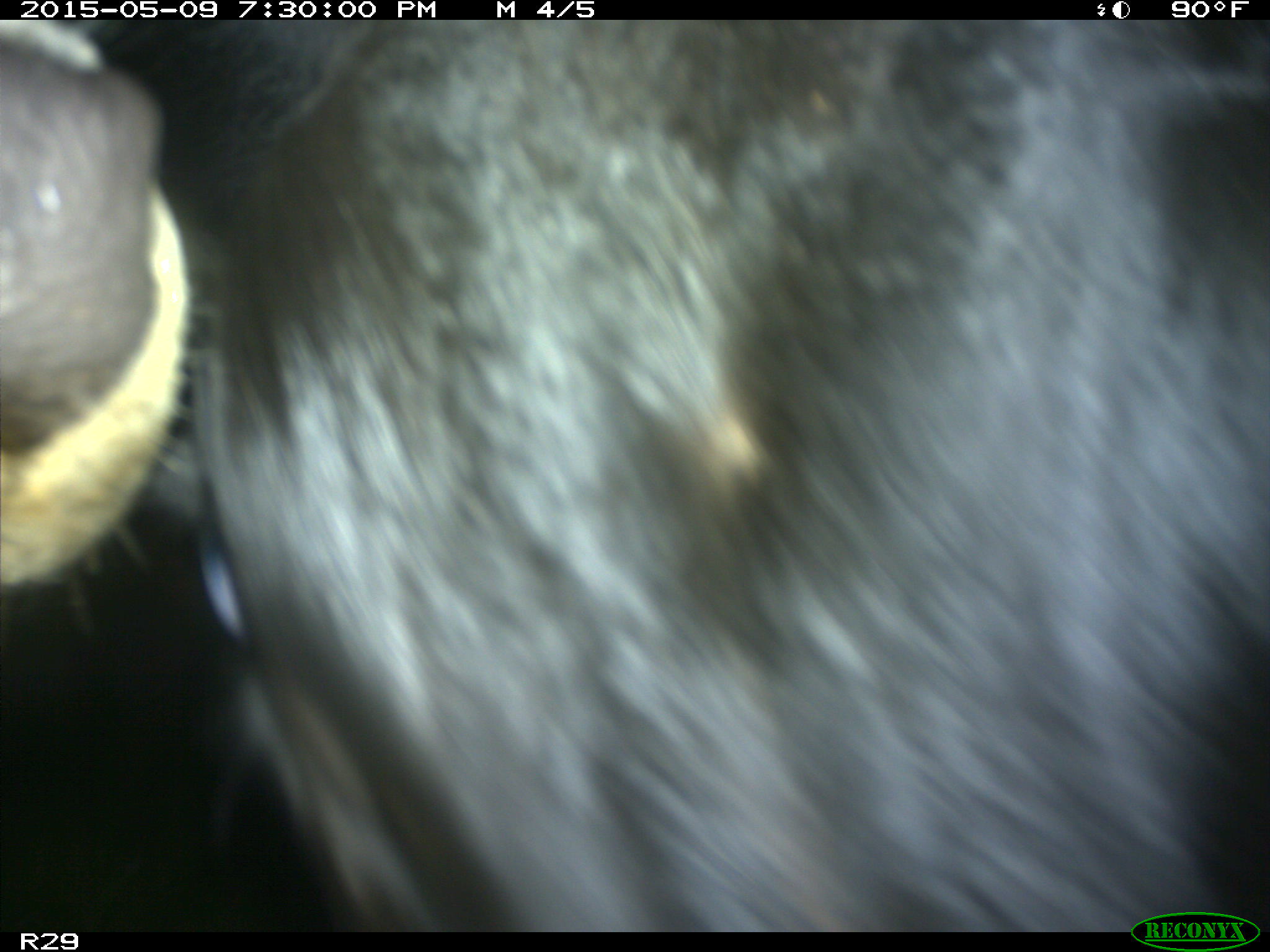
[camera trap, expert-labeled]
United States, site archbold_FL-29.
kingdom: Animalia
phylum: Chordata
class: Mammalia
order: Artiodactyla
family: Bovidae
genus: Bos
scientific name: Bos taurus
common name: domestic cow